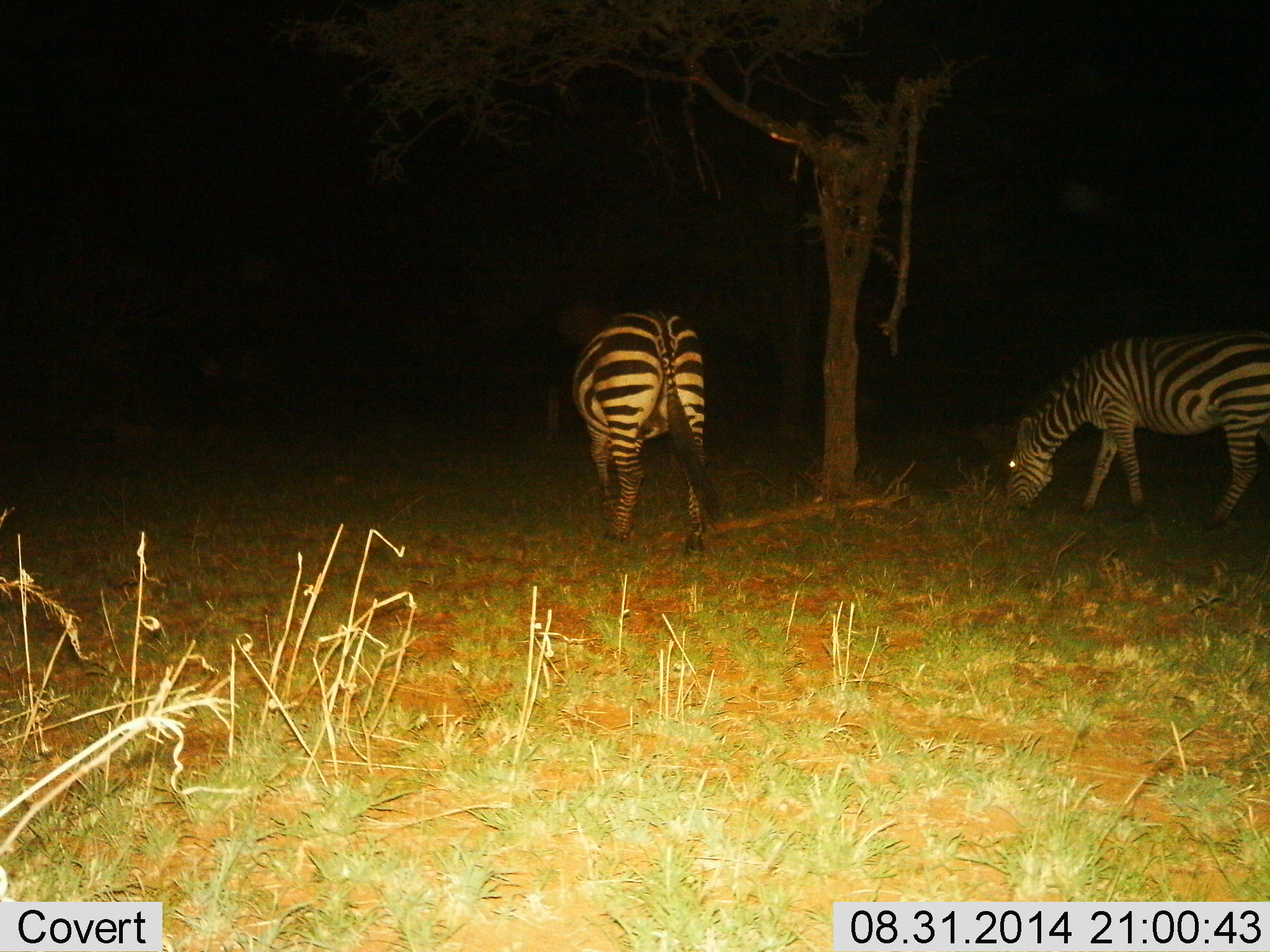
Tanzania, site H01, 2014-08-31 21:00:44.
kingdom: Animalia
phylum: Chordata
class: Mammalia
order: Perissodactyla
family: Equidae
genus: Equus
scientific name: Equus quagga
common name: plains zebra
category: zebra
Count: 2.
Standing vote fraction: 30%.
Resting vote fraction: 0%.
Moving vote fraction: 0%.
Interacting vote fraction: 0%.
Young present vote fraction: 0%.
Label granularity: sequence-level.